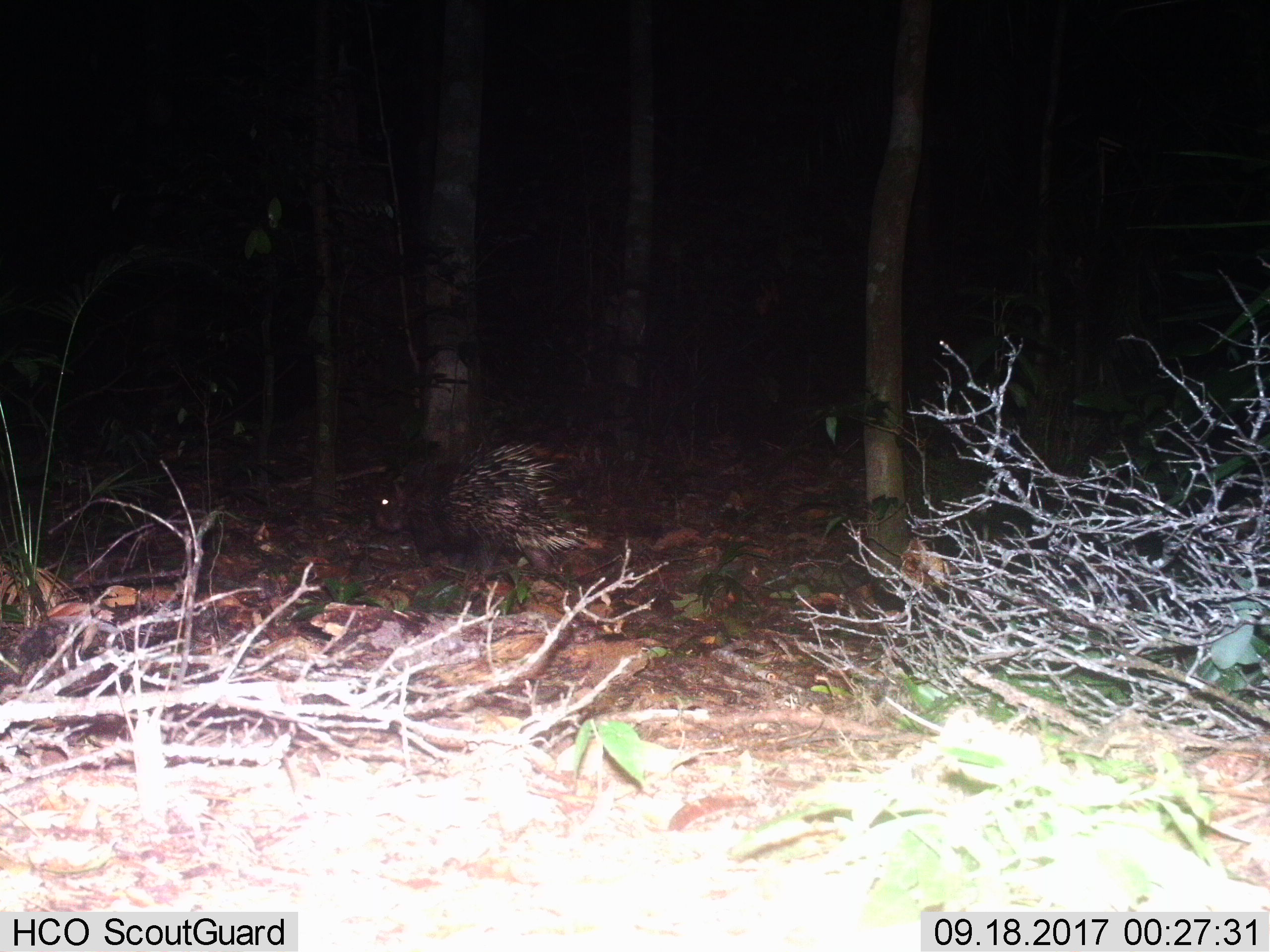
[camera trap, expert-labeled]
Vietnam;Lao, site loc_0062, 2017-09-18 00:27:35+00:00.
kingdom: Animalia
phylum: Chordata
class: Mammalia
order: Rodentia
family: Hystricidae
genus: Hystrix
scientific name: Hystrix brachyura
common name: malayan porcupine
Malayan porcupine (Hystrix brachyura). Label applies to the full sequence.